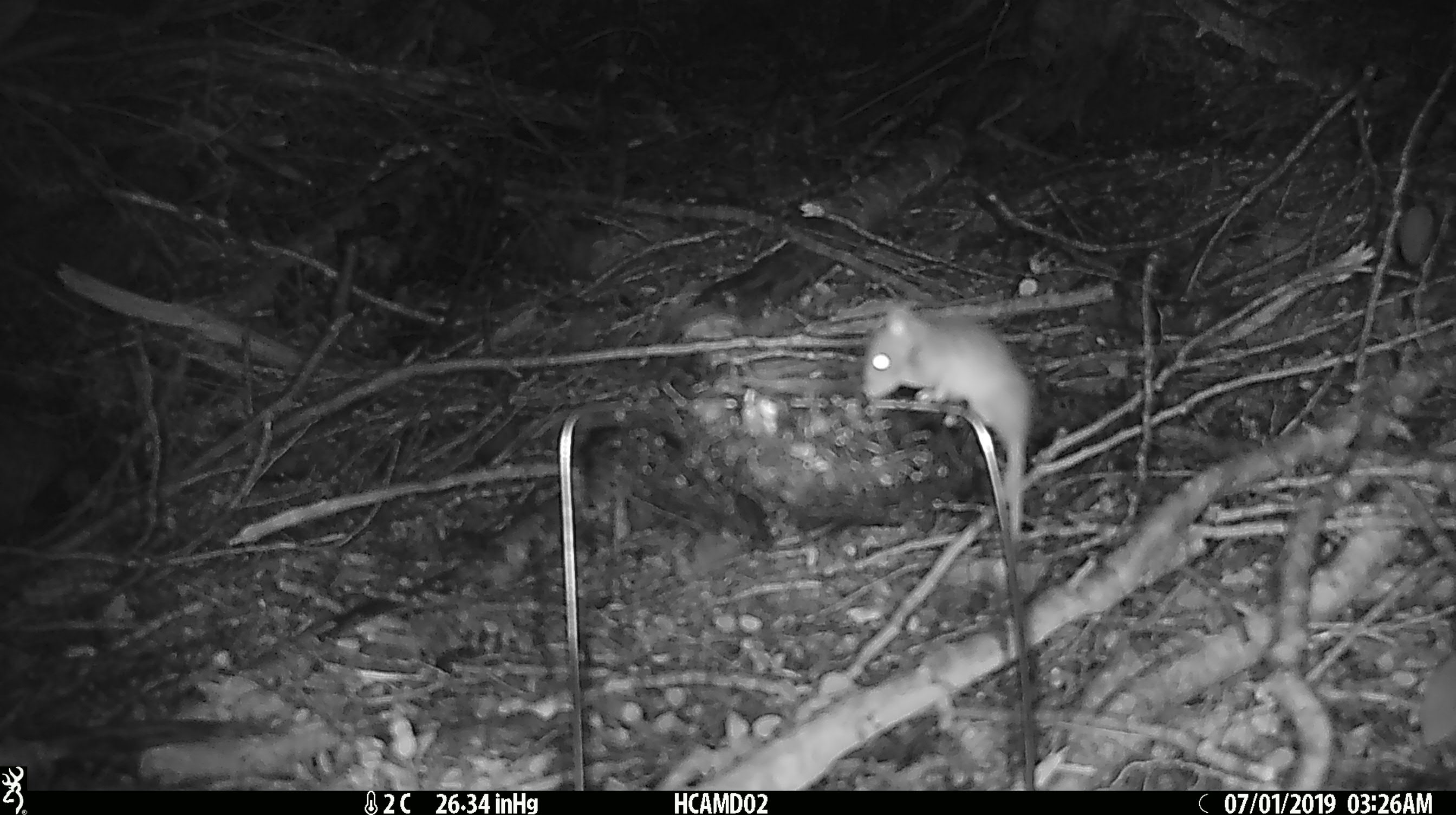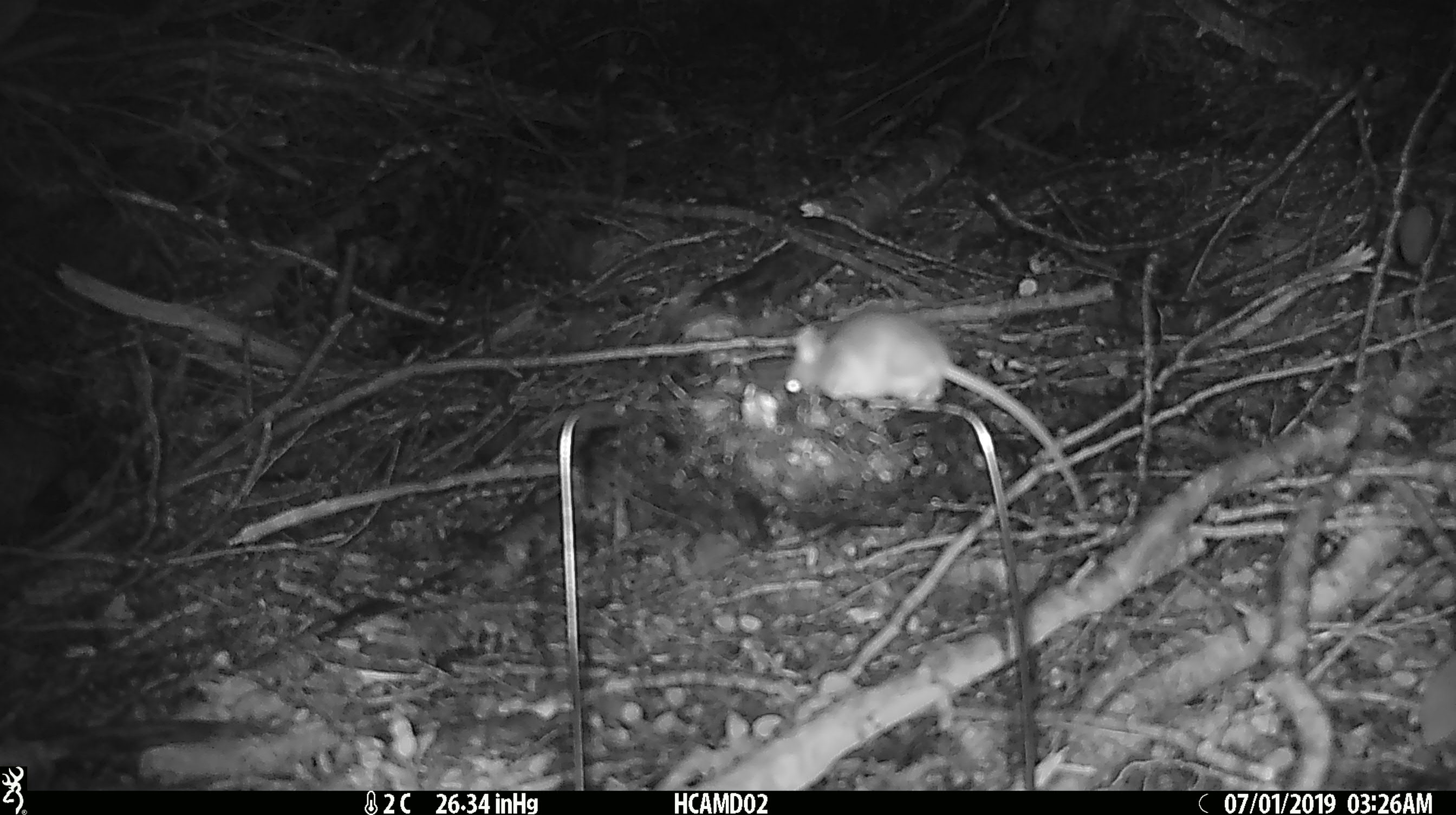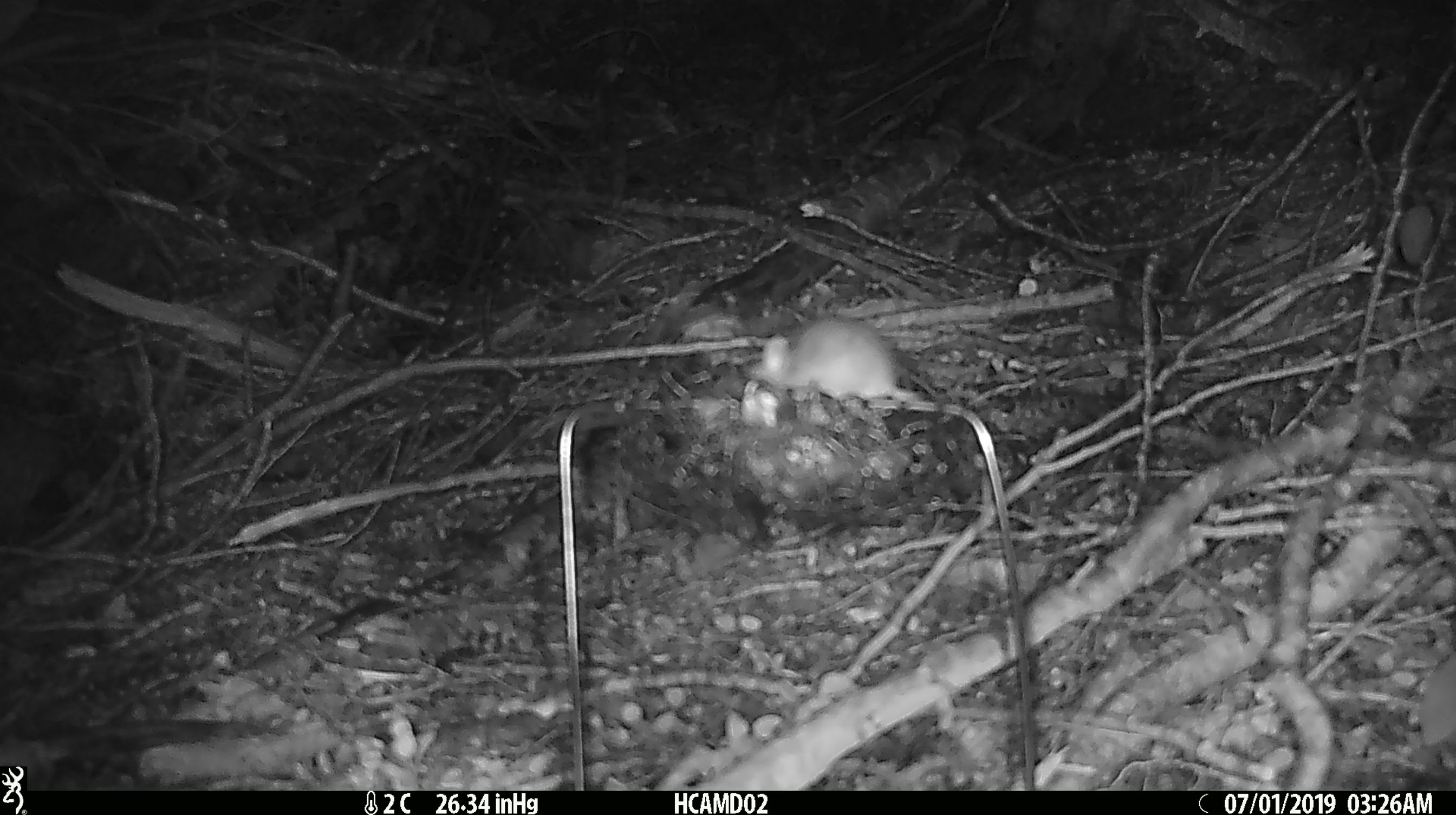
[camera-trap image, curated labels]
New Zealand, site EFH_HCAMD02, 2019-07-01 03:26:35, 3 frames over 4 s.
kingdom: Animalia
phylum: Chordata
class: Mammalia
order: Rodentia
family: Muridae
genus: Mus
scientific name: Mus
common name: mouse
Mouse (Mus).